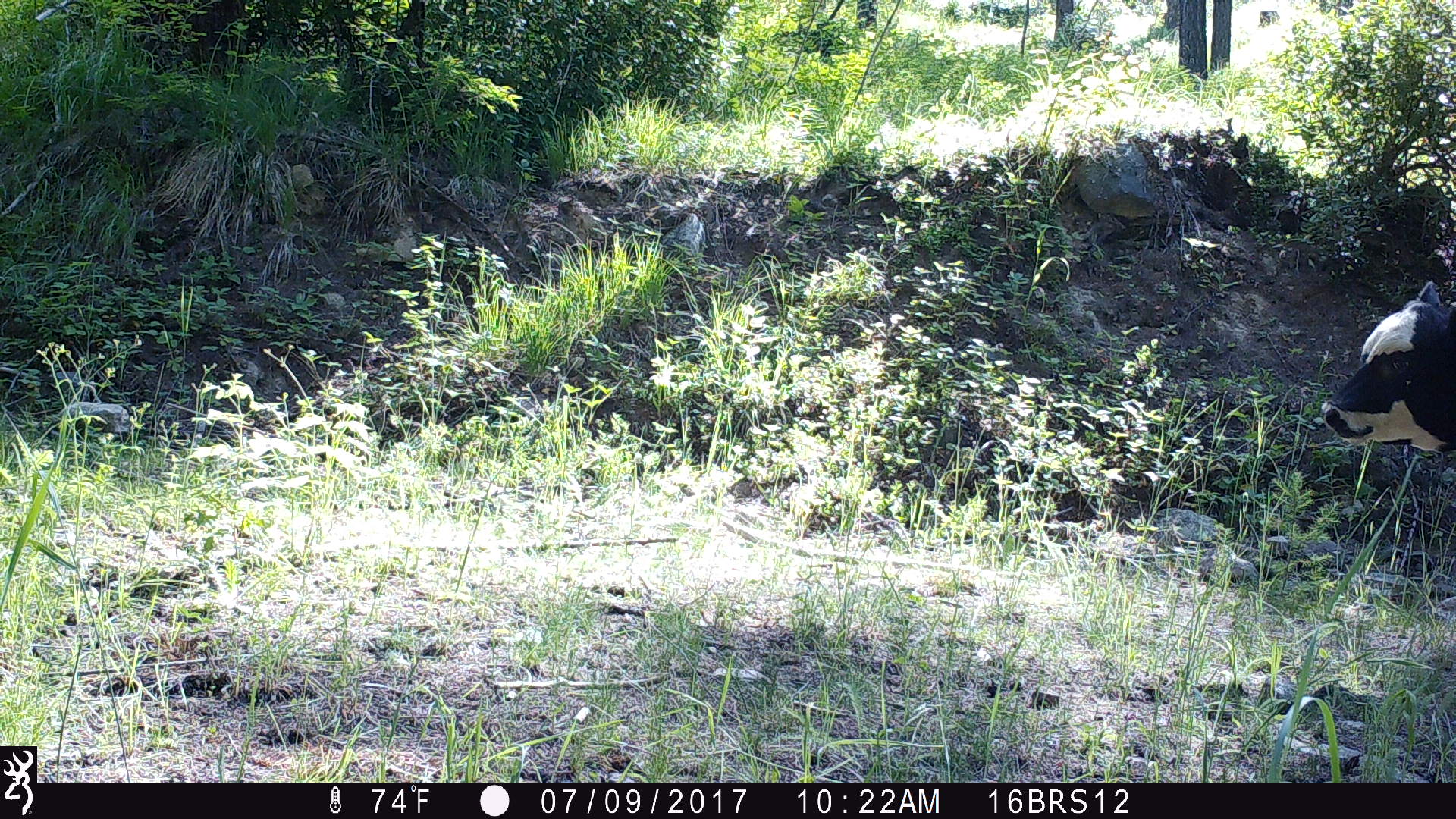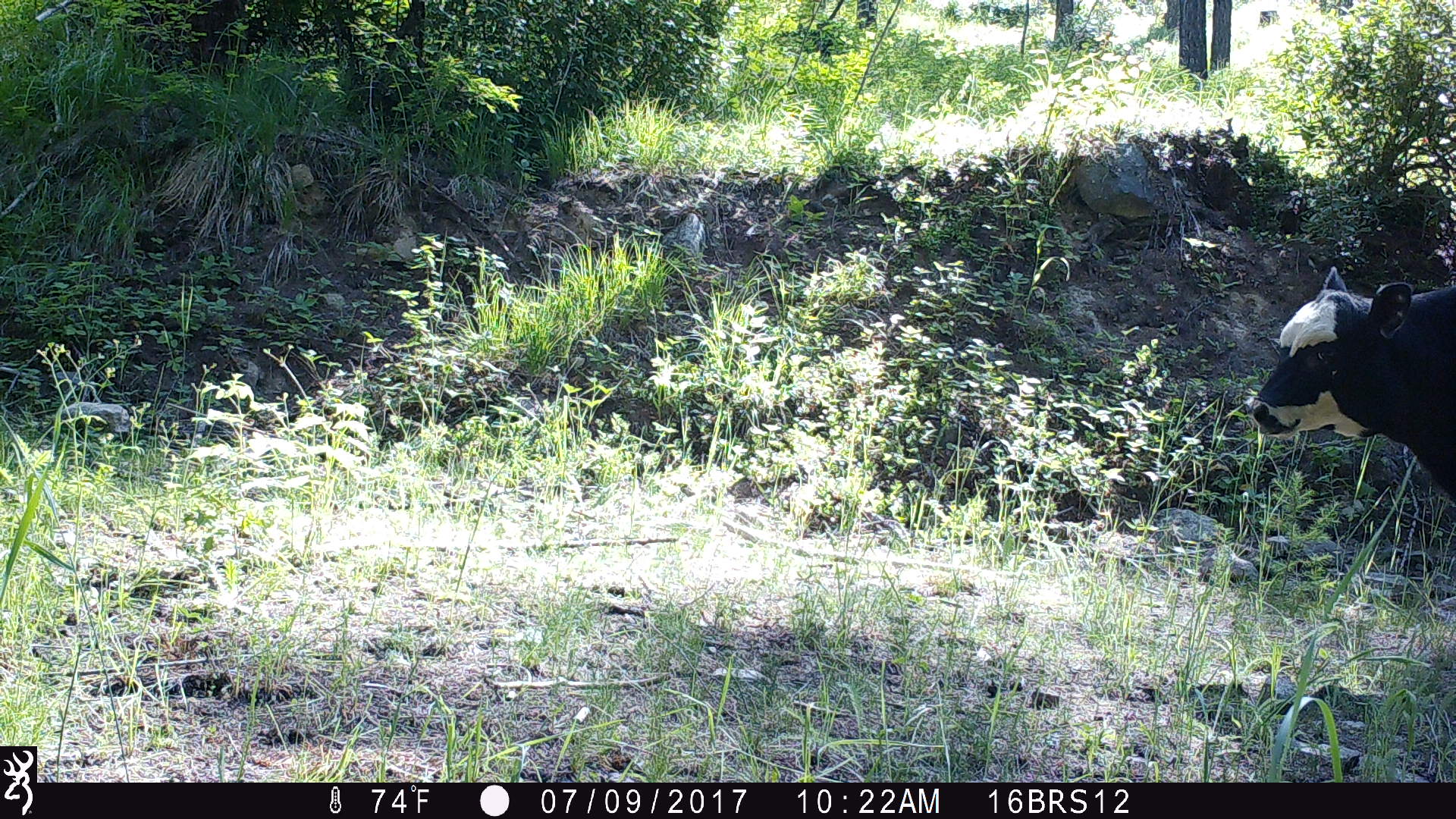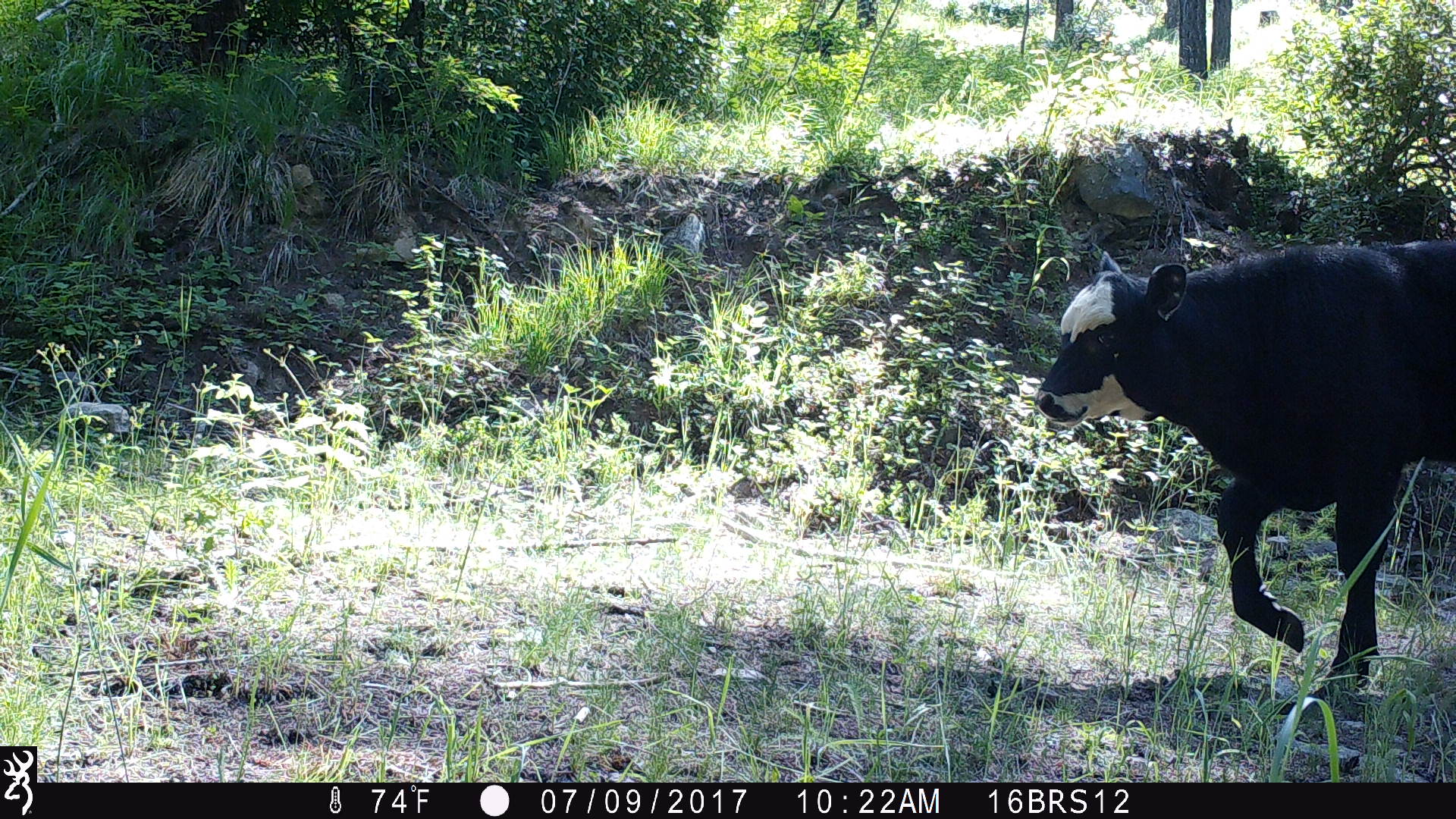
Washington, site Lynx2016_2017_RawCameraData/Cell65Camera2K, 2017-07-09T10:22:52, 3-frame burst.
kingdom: Animalia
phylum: Chordata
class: Mammalia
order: Artiodactyla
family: Bovidae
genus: Bos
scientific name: Bos taurus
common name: domestic cattle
Domestic cattle (Bos taurus). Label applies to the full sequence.